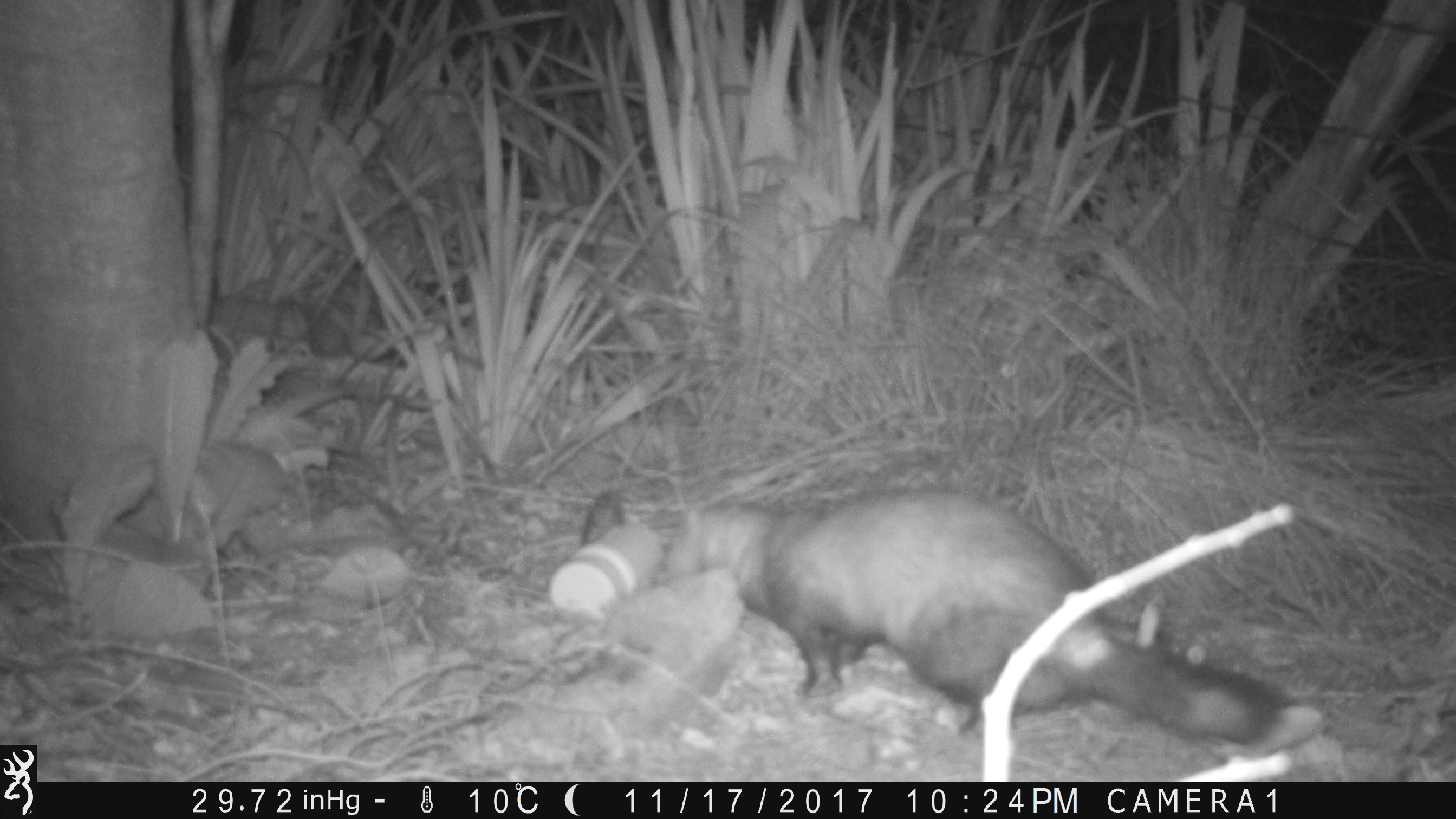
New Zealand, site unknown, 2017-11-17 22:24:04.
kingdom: Animalia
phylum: Chordata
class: Mammalia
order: Carnivora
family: Mustelidae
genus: Mustela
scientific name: Mustela furo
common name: ferret